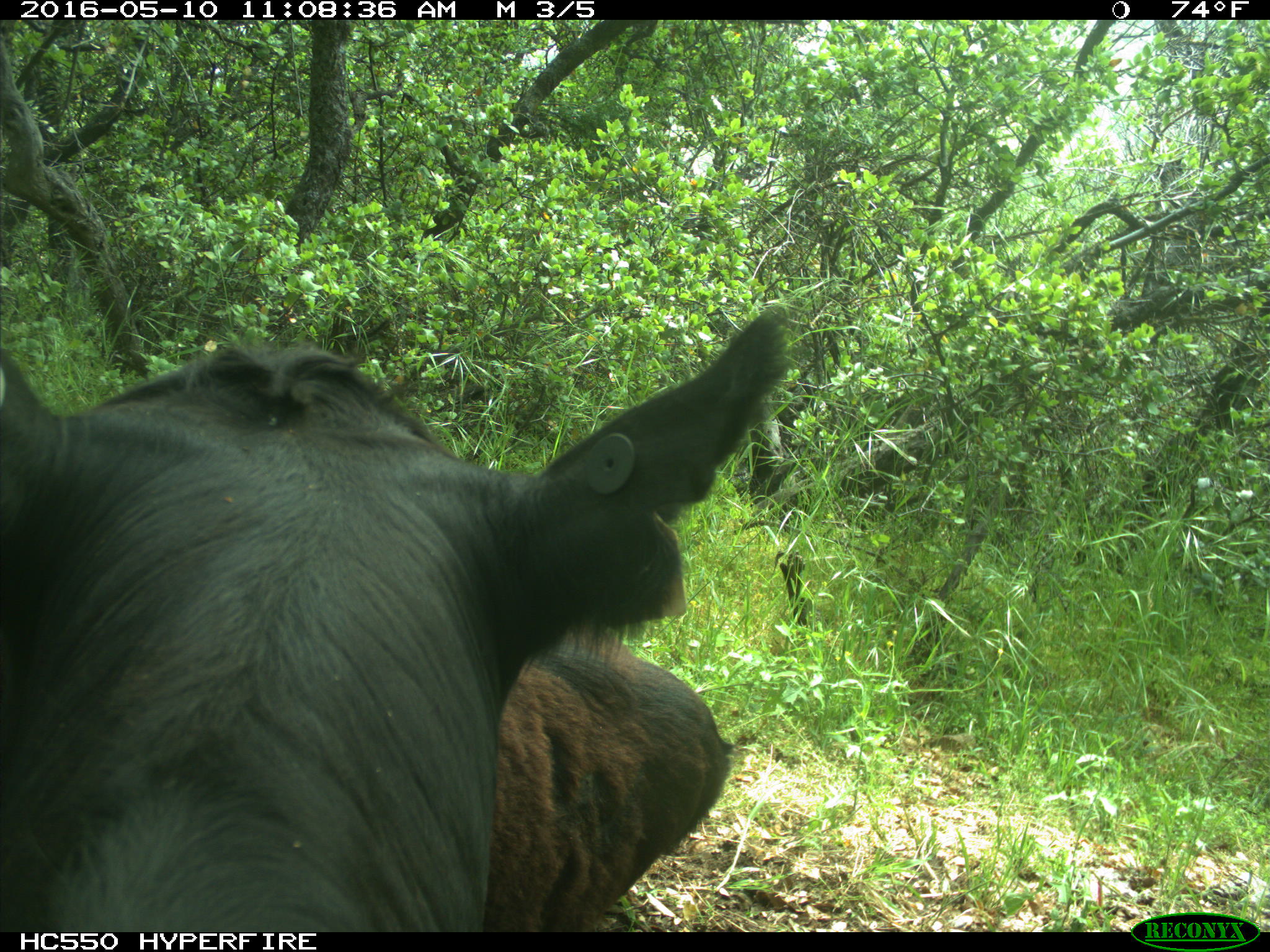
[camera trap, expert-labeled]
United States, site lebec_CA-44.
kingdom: Animalia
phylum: Chordata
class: Mammalia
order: Artiodactyla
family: Bovidae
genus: Bos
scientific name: Bos taurus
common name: domestic cow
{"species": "Bos taurus (domestic cow)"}